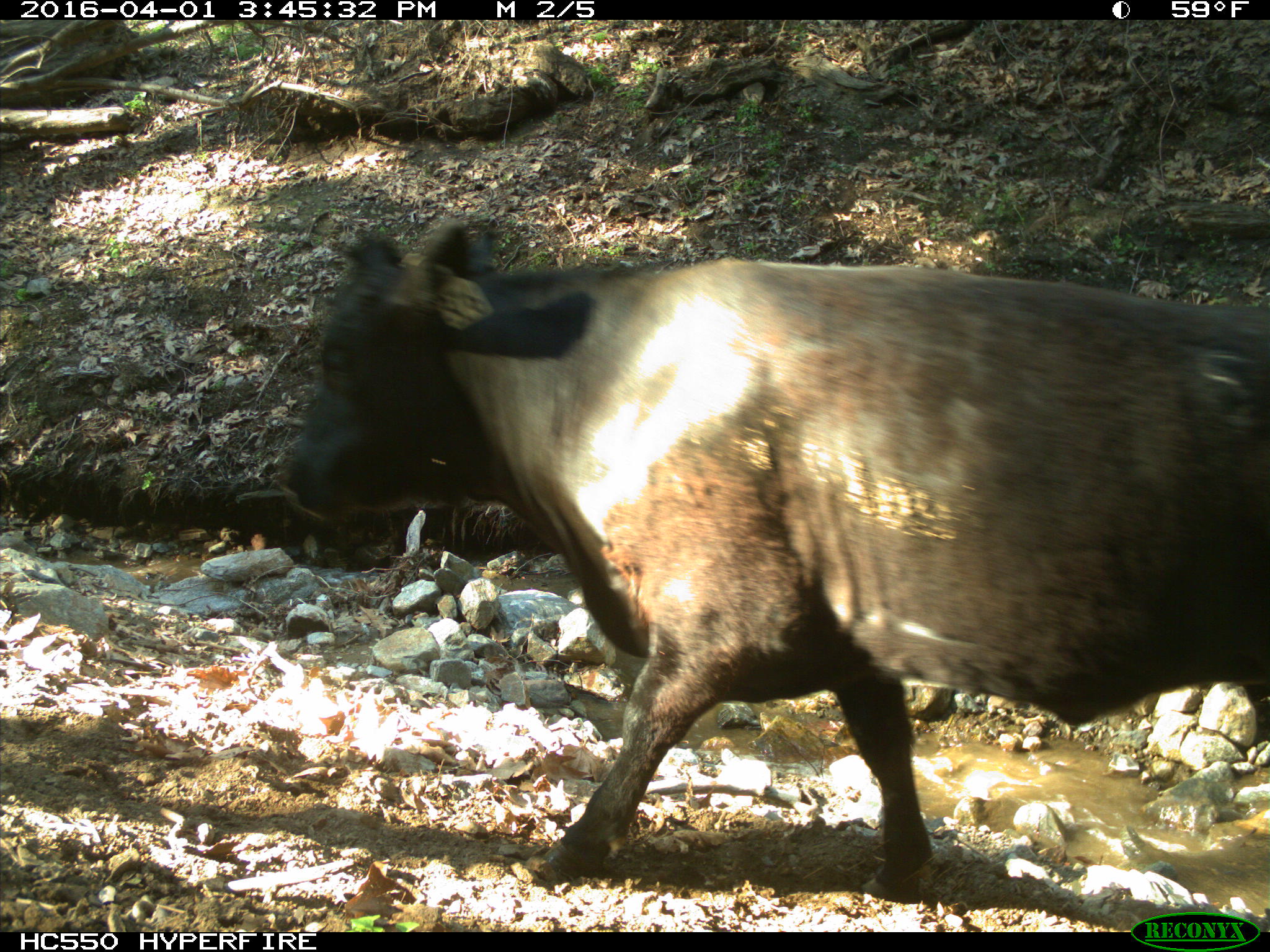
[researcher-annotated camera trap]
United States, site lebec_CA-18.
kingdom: Animalia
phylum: Chordata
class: Mammalia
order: Artiodactyla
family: Bovidae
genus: Bos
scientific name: Bos taurus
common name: domestic cow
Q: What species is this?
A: Bos taurus (domestic cow).